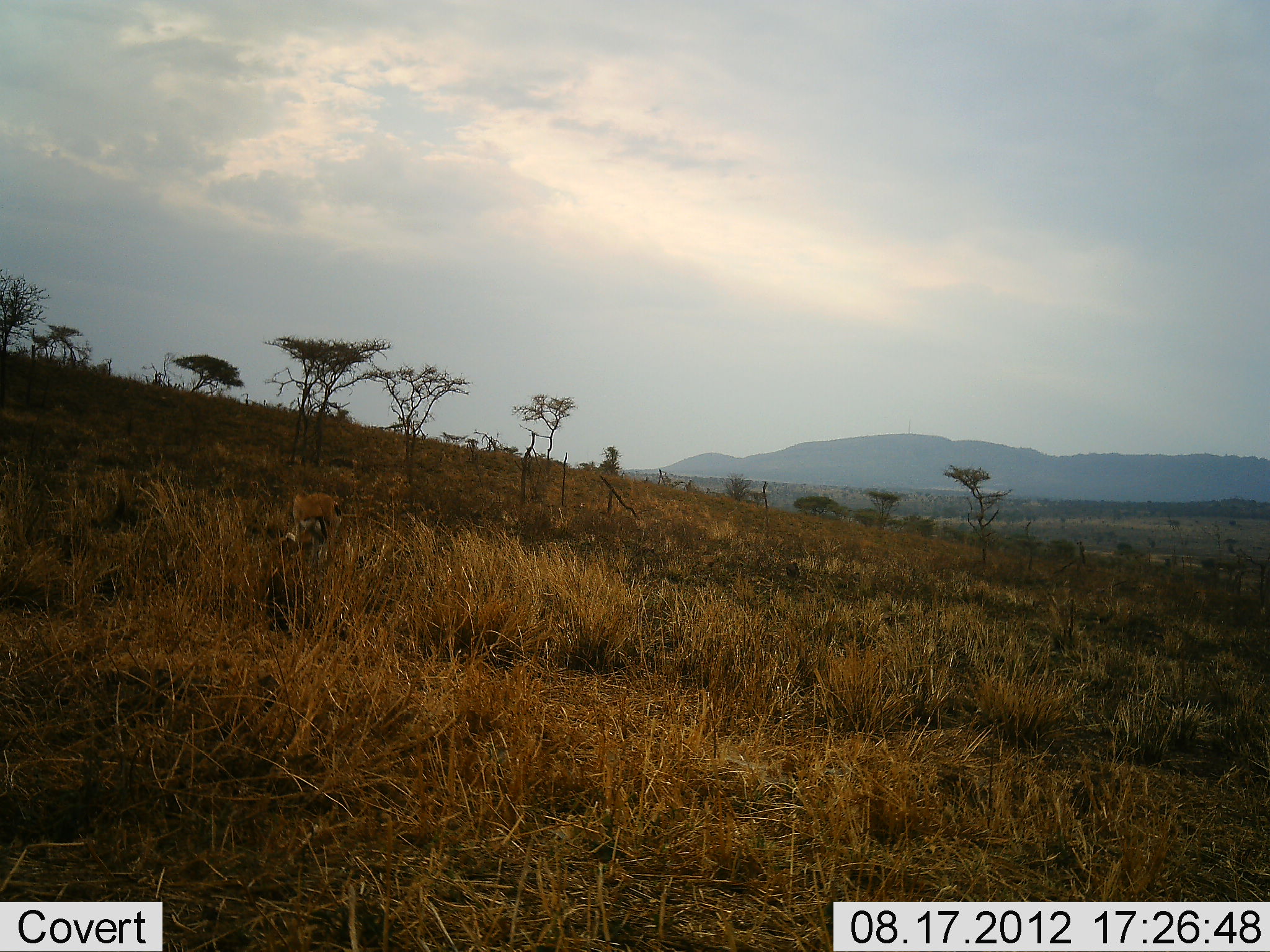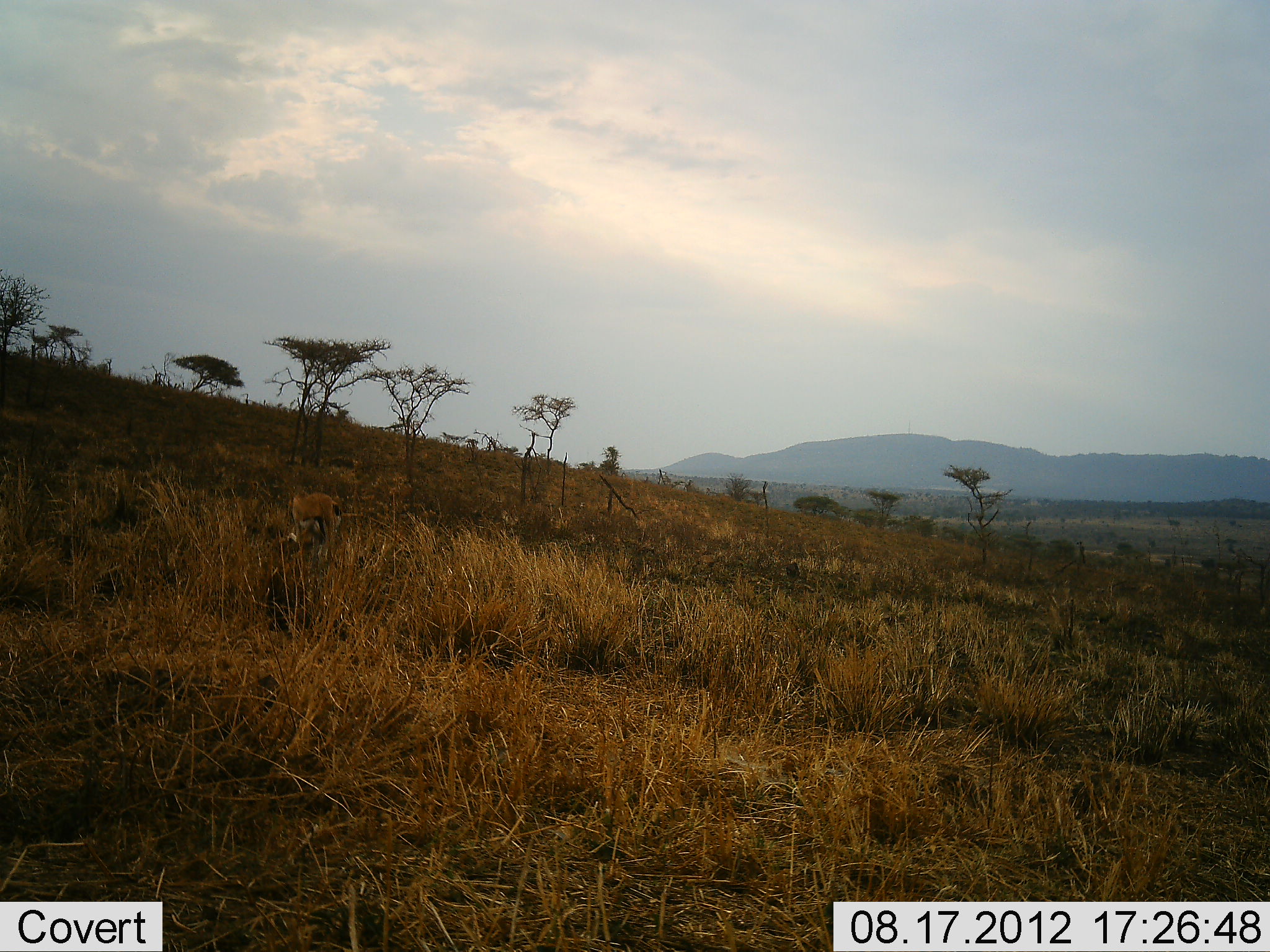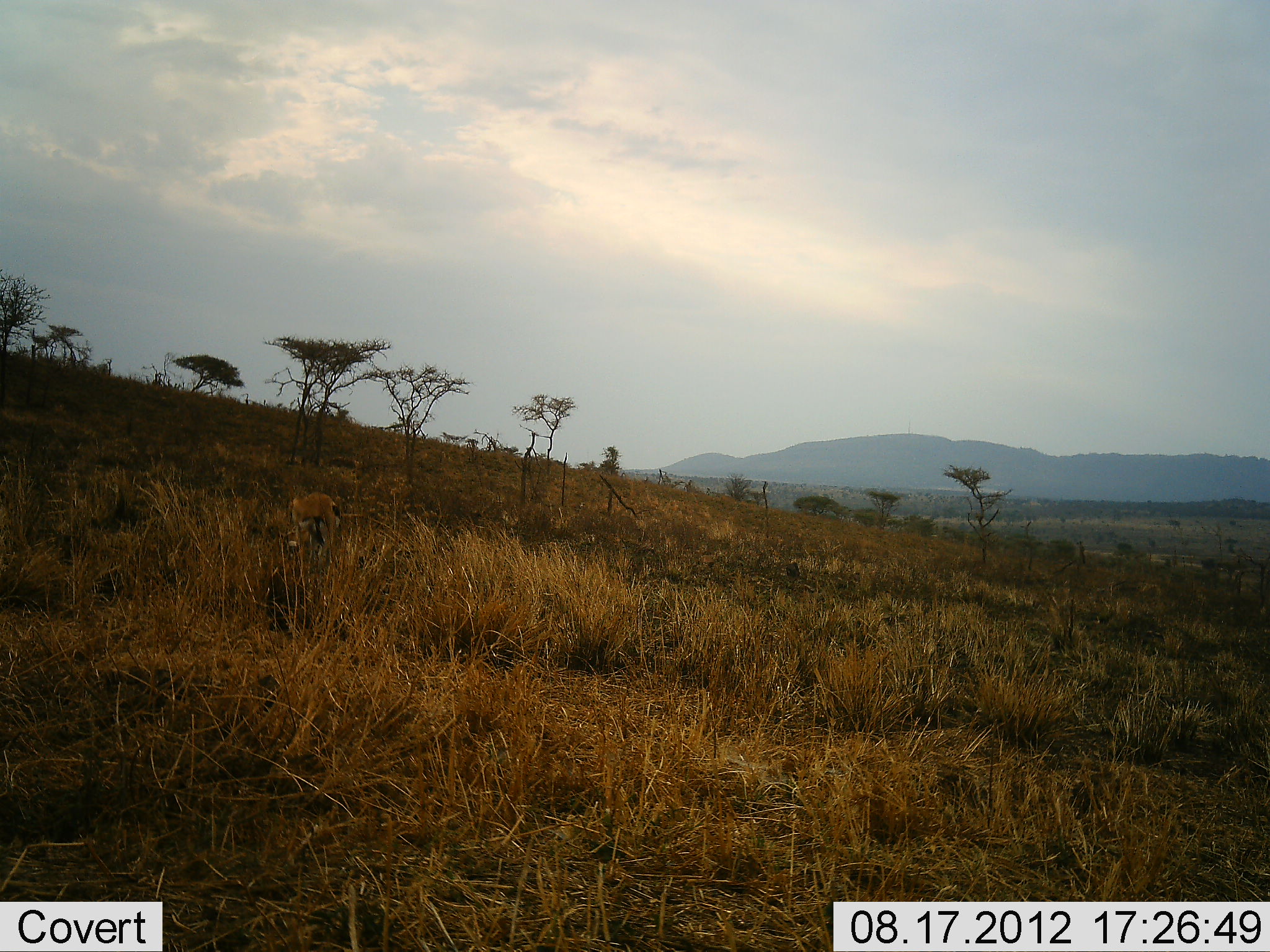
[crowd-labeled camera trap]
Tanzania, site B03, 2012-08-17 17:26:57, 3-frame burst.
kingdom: Animalia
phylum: Chordata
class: Mammalia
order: Artiodactyla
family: Bovidae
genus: Eudorcas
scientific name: Eudorcas thomsonii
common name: thomson's gazelle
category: gazellethomsons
Gazellethomsons (thomson's gazelle) (Eudorcas thomsonii), count 1. Behavior (volunteer vote fractions): standing 50%, resting 0%, moving 0%, interacting 0%. Young present (vote fraction): 0%. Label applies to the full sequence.